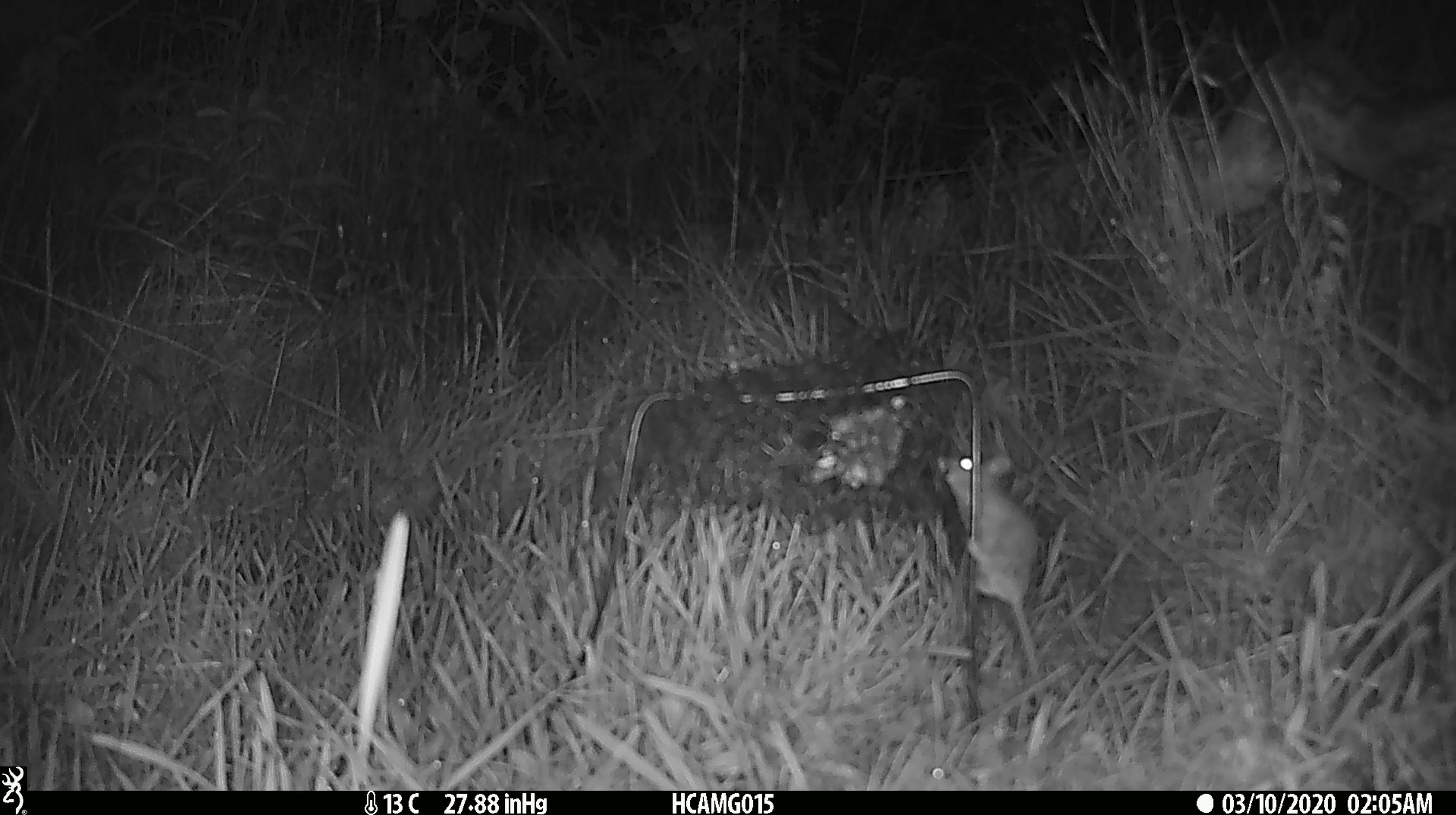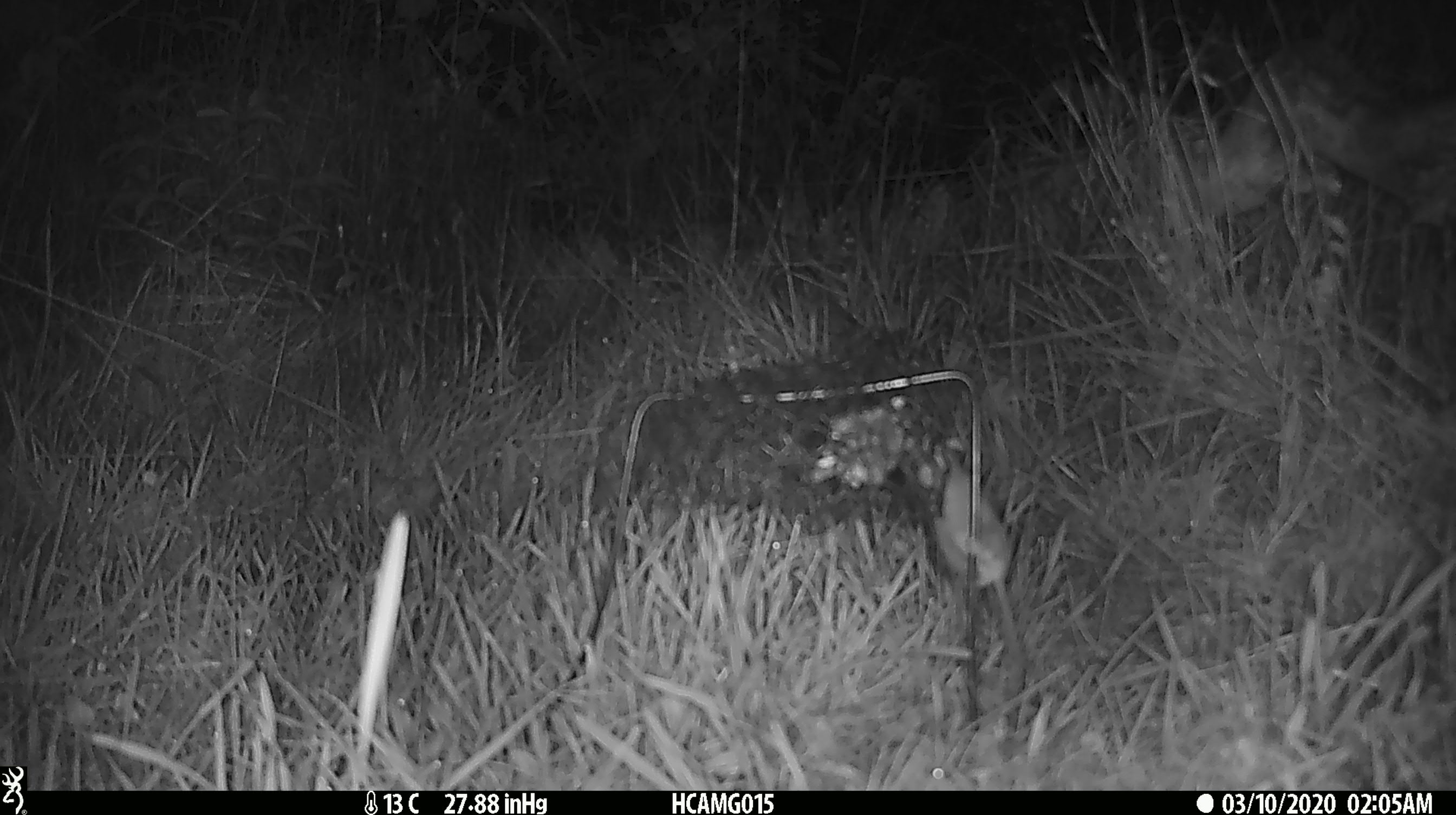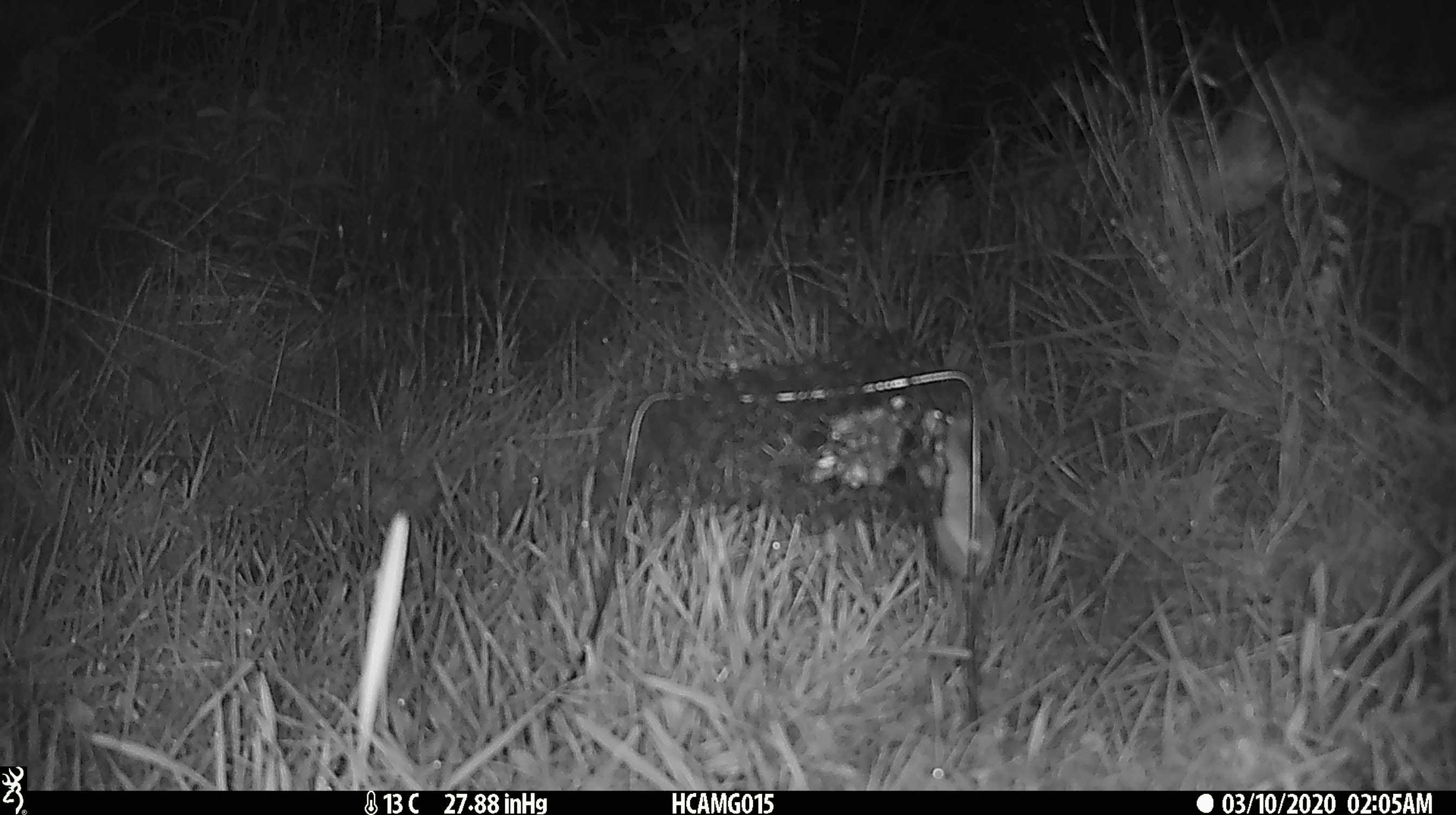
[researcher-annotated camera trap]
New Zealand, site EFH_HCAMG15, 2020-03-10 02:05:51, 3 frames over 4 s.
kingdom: Animalia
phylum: Chordata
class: Mammalia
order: Rodentia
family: Muridae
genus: Mus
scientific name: Mus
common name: mouse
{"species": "mouse (Mus)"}